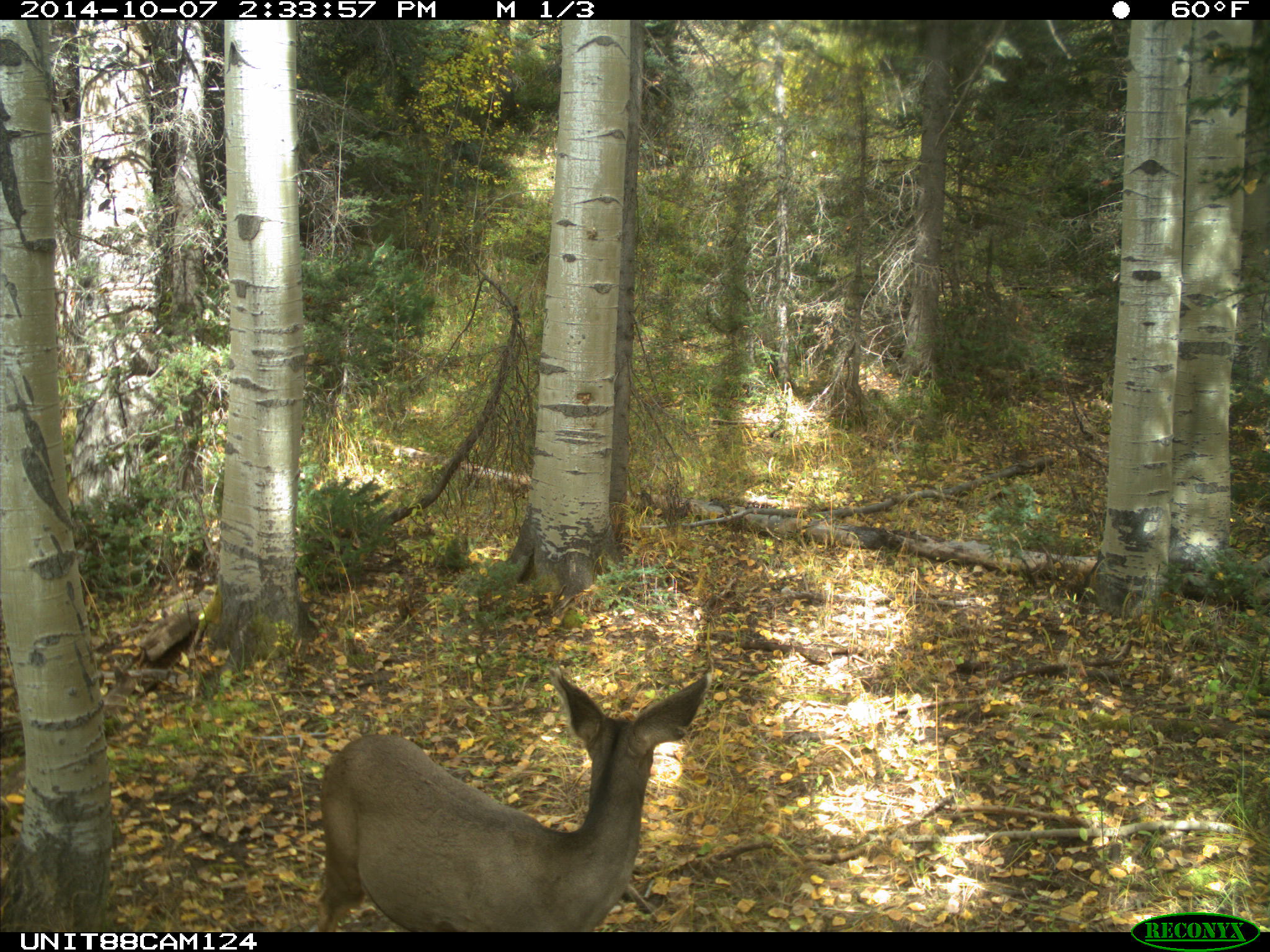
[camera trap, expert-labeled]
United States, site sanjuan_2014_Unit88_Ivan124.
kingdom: Animalia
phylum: Chordata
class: Mammalia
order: Artiodactyla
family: Cervidae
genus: Odocoileus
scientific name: Odocoileus hemionus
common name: mule deer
Odocoileus hemionus (mule deer).